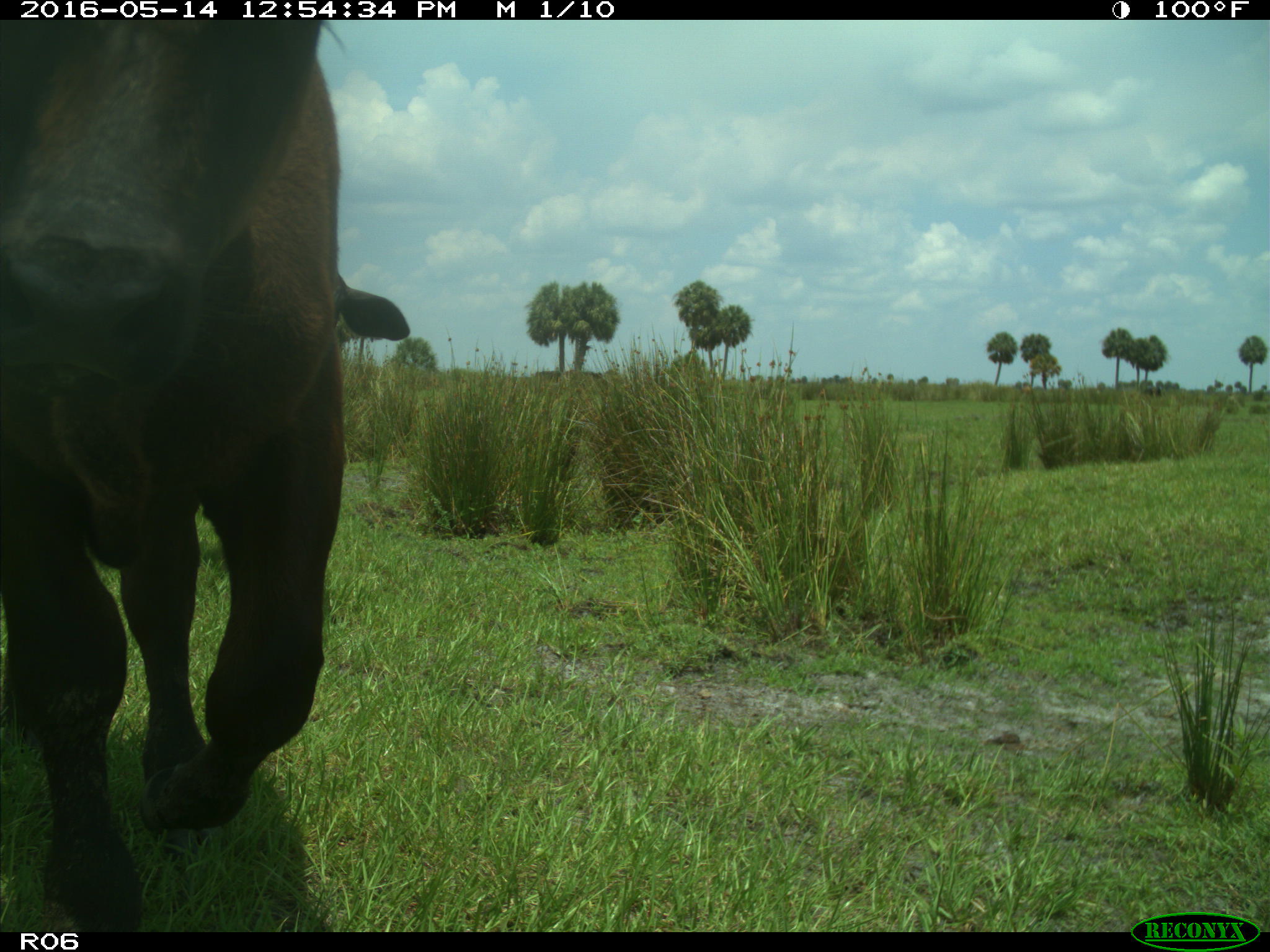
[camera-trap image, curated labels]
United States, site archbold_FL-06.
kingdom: Animalia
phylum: Chordata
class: Mammalia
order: Artiodactyla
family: Bovidae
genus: Bos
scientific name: Bos taurus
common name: domestic cow